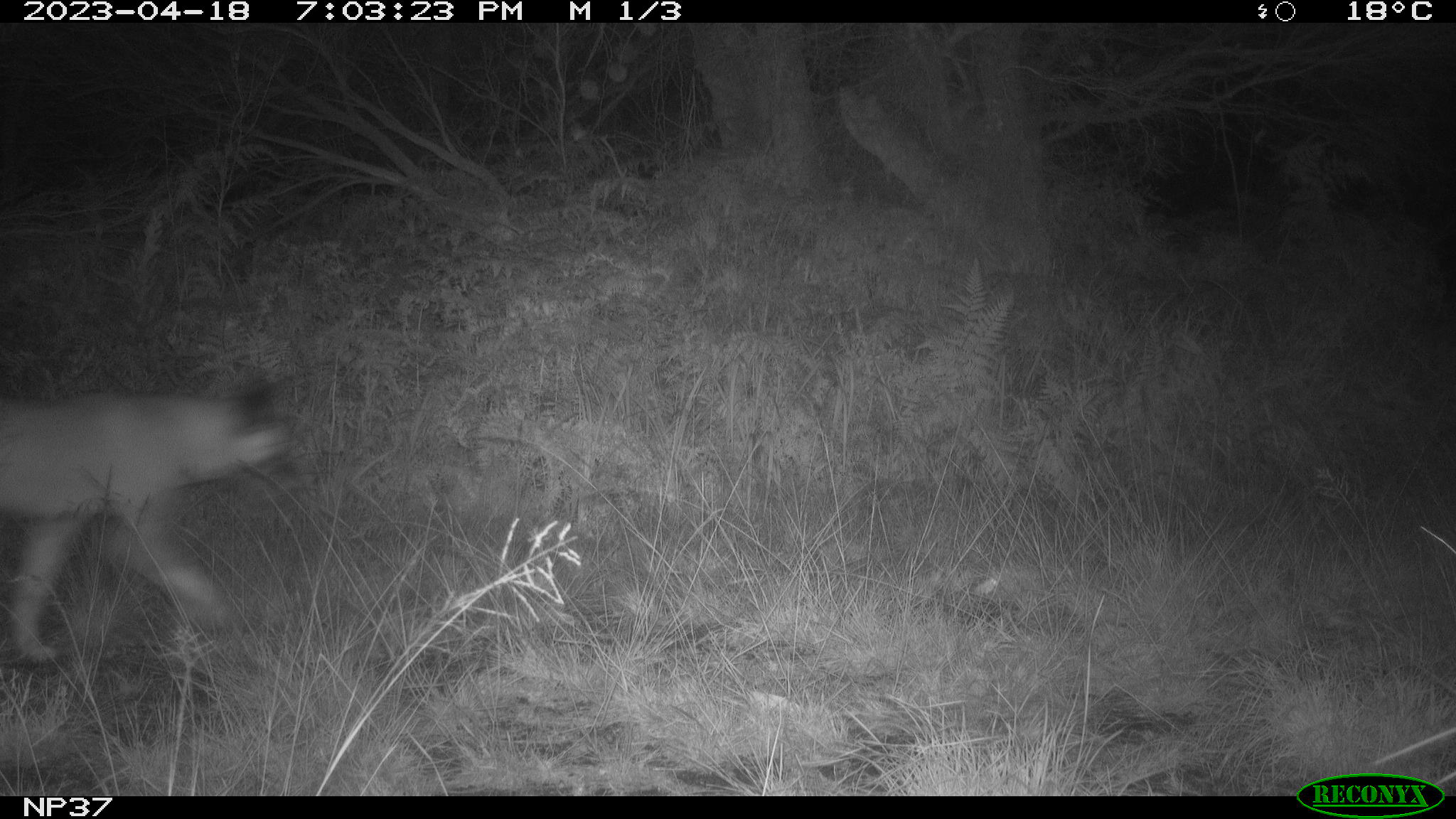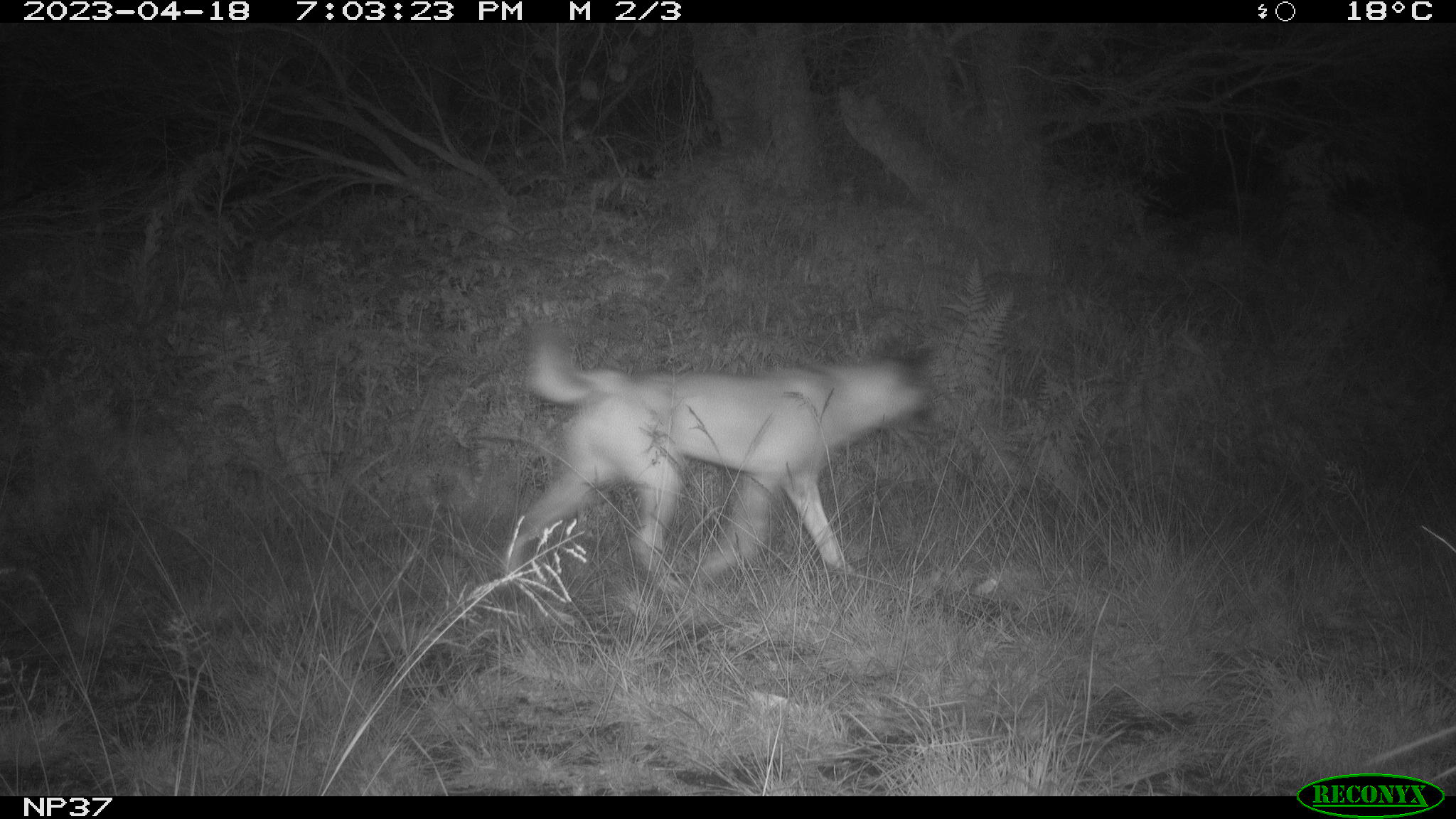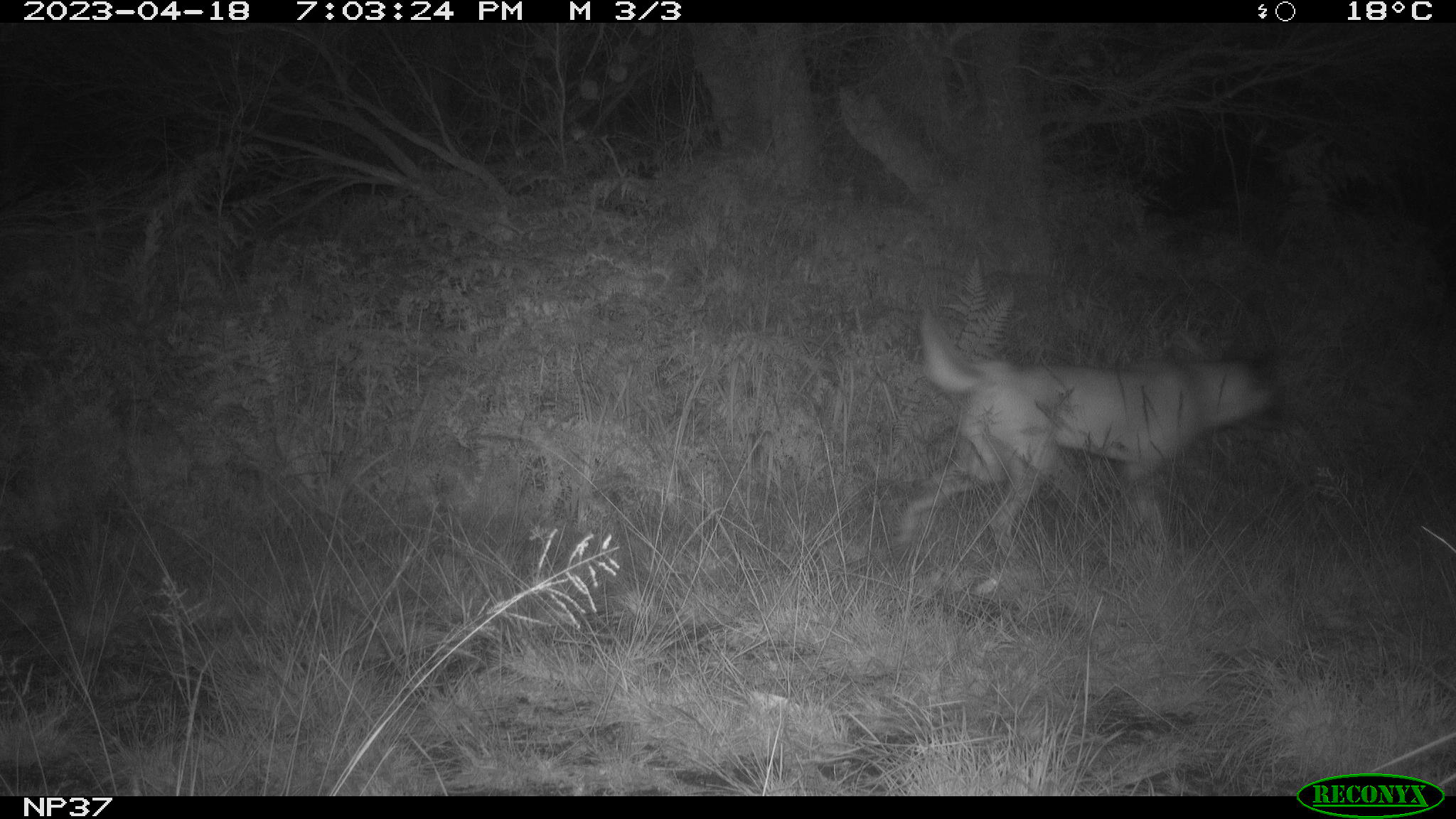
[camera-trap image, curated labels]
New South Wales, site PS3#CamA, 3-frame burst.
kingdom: Animalia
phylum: Chordata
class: Mammalia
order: Carnivora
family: Canidae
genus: Canis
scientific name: Canis familiaris dingo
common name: dingo